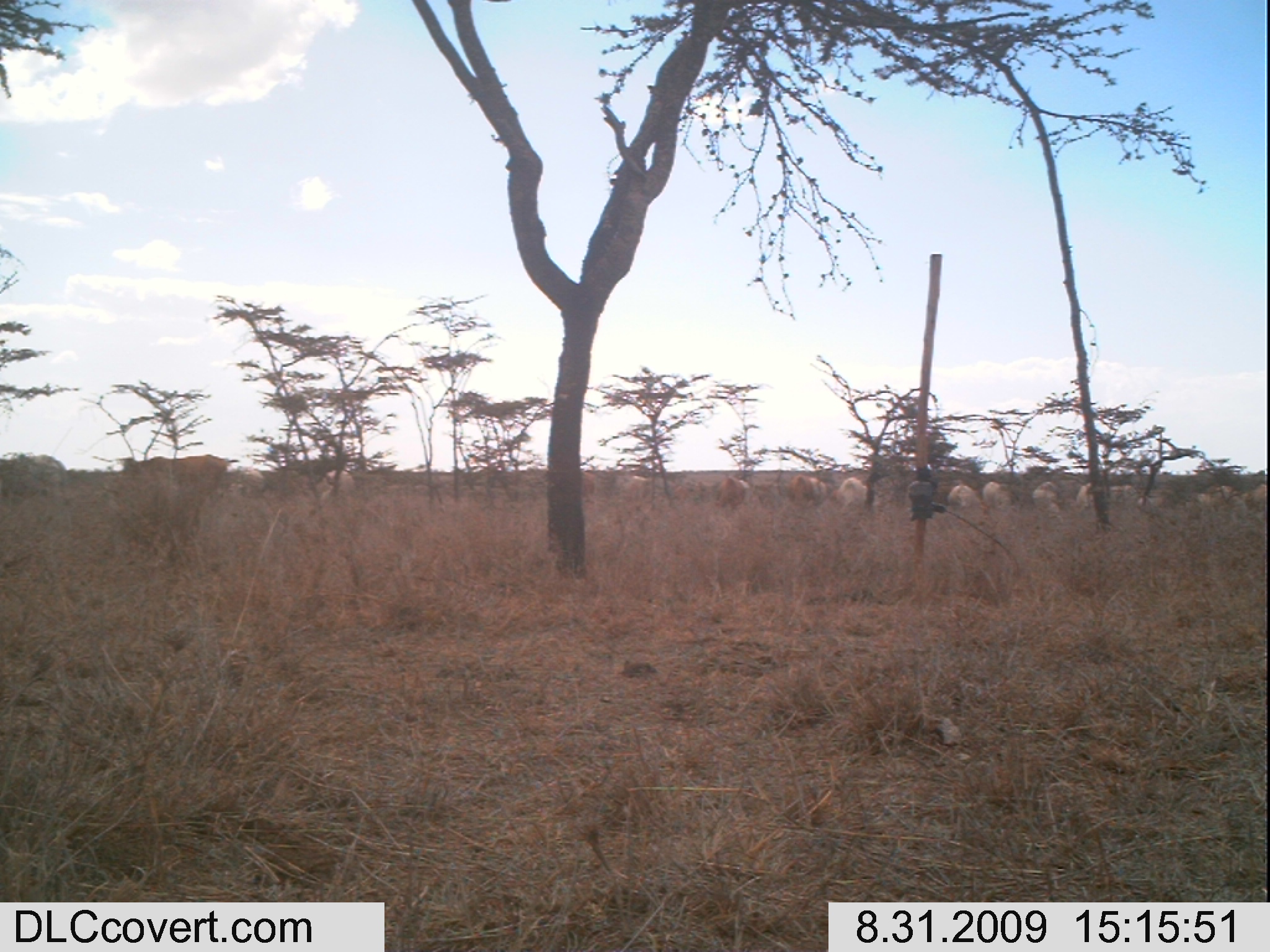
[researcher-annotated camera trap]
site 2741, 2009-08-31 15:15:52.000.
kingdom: Animalia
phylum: Chordata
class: Mammalia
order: Artiodactyla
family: Bovidae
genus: Bos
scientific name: Bos taurus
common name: domestic cattle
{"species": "Bos taurus (domestic cattle)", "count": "10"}